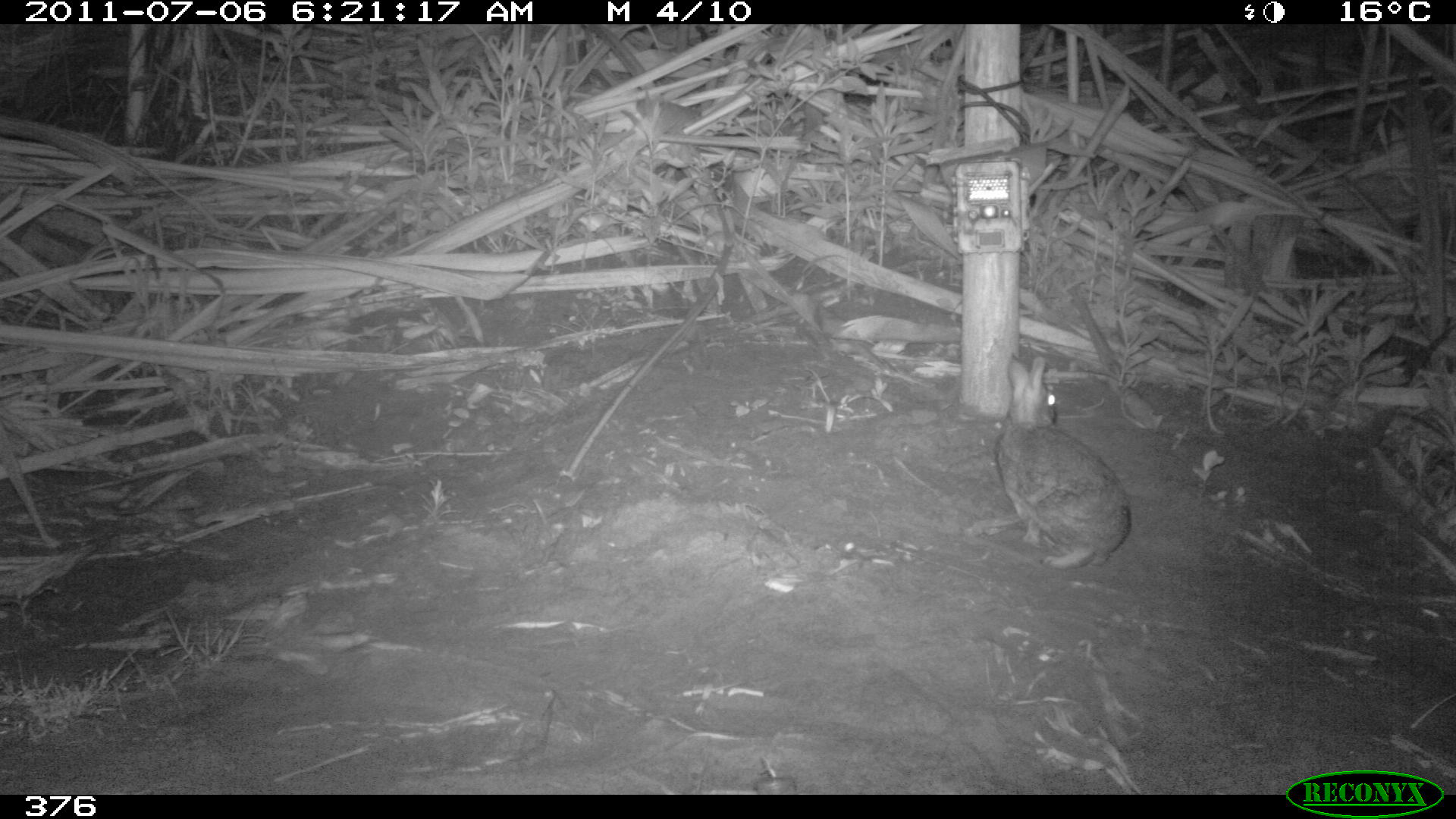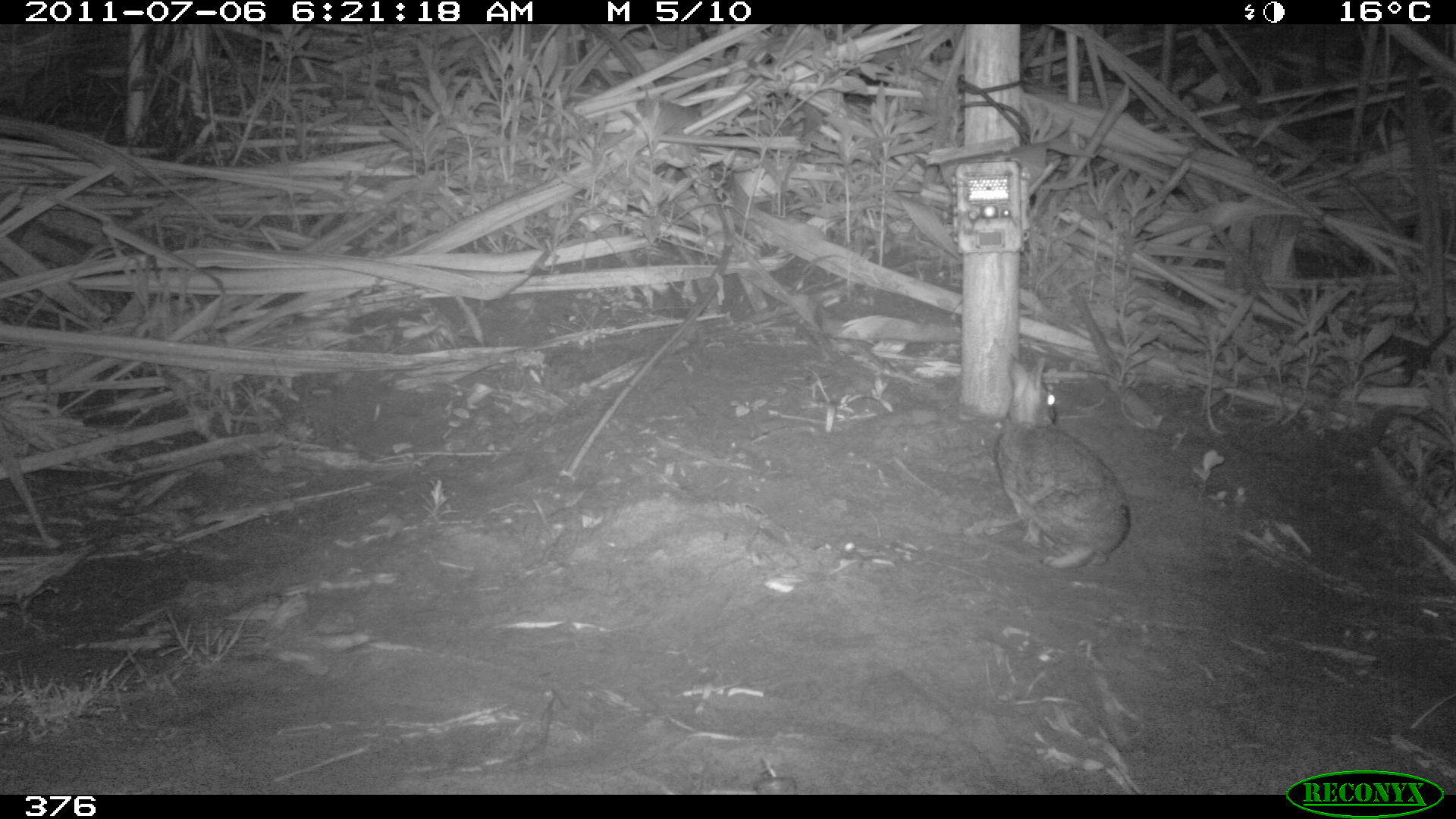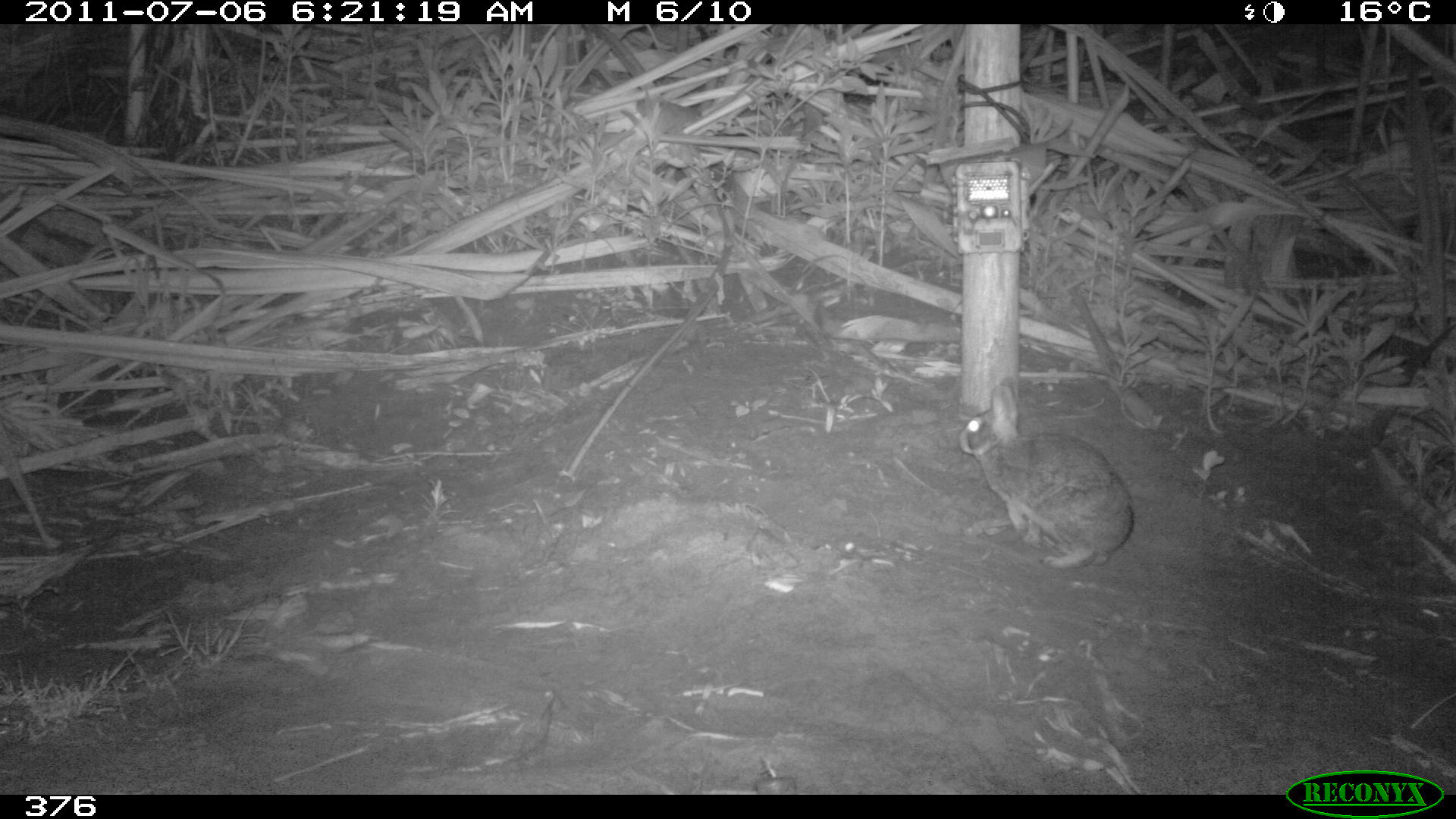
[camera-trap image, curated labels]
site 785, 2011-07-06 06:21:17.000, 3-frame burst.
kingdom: Animalia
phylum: Chordata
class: Mammalia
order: Lagomorpha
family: Leporidae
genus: Sylvilagus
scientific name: Sylvilagus brasiliensis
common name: tapeti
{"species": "Sylvilagus brasiliensis (tapeti)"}